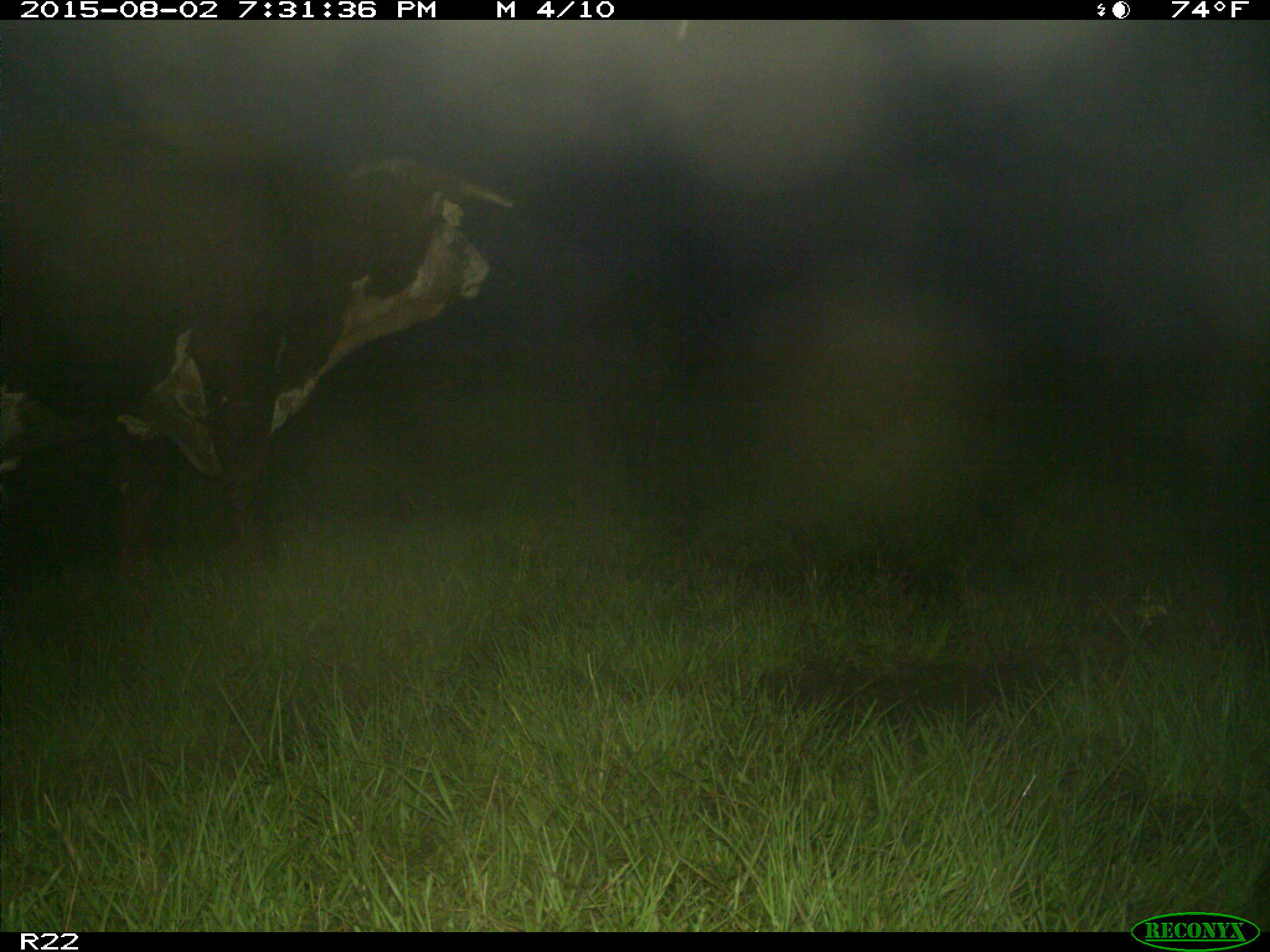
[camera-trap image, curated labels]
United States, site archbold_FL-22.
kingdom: Animalia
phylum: Chordata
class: Mammalia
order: Artiodactyla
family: Bovidae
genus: Bos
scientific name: Bos taurus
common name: domestic cow